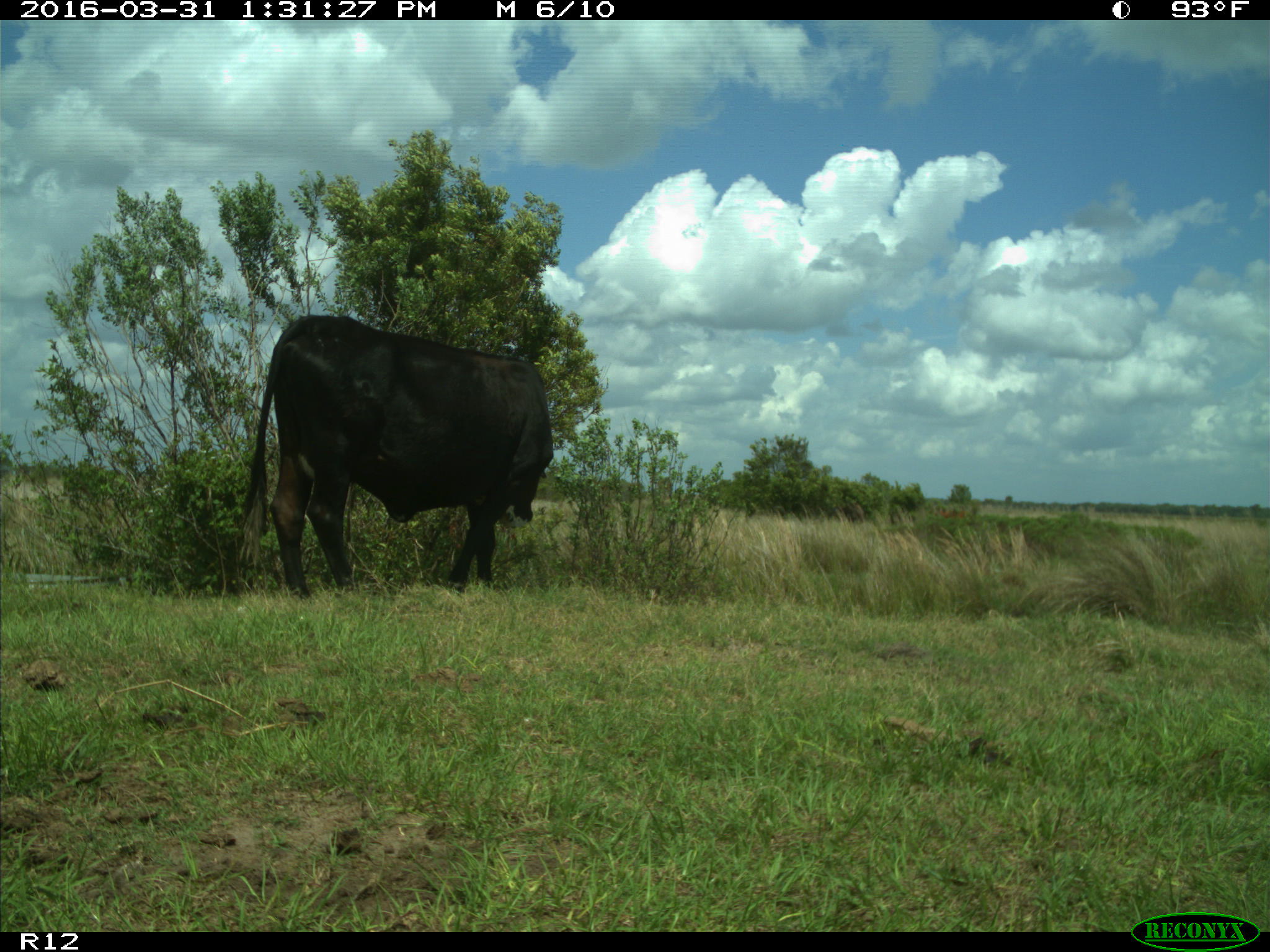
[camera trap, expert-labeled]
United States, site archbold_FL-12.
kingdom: Animalia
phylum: Chordata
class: Mammalia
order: Artiodactyla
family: Bovidae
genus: Bos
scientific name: Bos taurus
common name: domestic cow